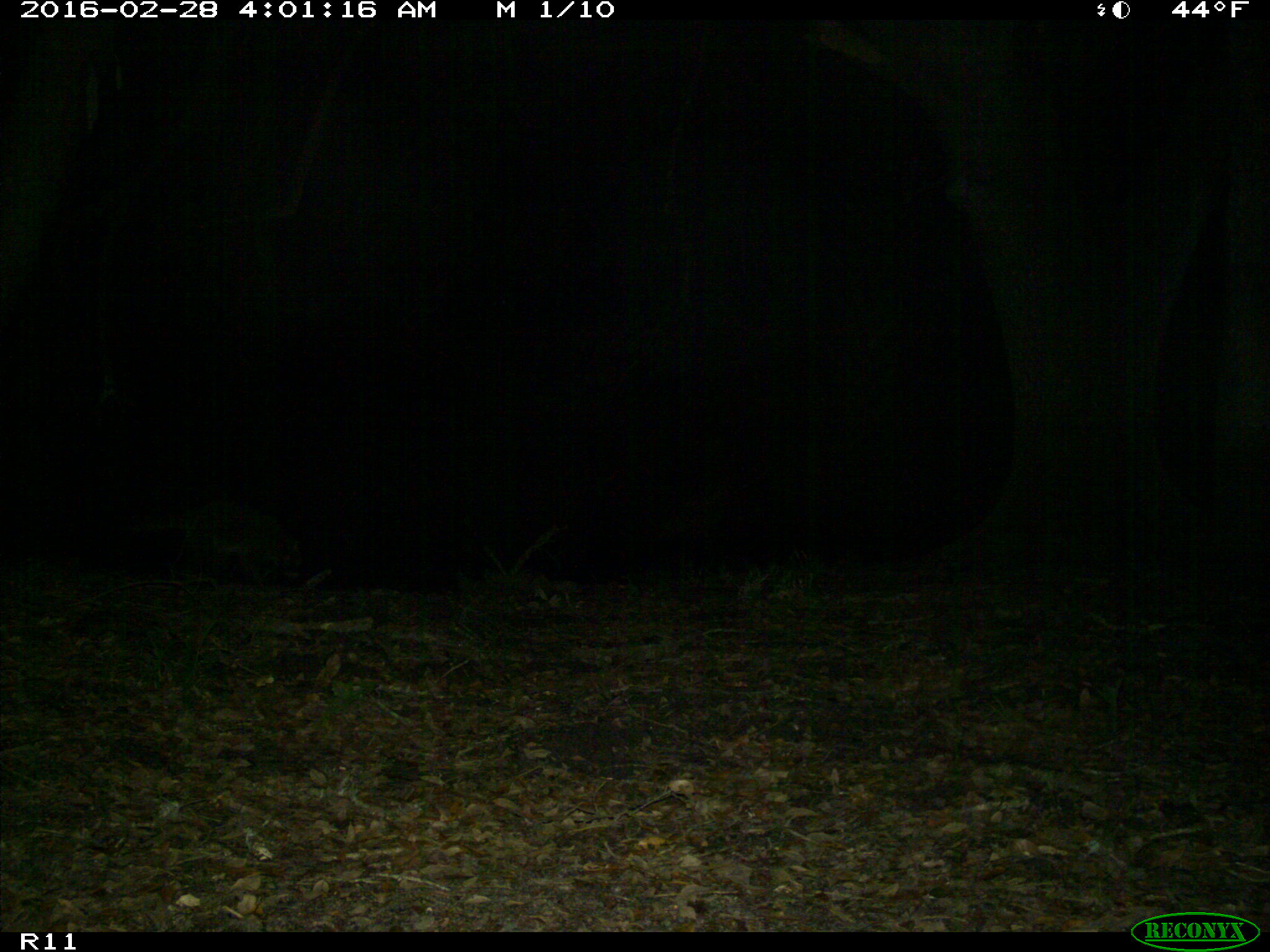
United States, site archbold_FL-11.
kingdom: Animalia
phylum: Chordata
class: Mammalia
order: Carnivora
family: Procyonidae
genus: Procyon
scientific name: Procyon lotor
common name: common raccoon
Procyon lotor (common raccoon).